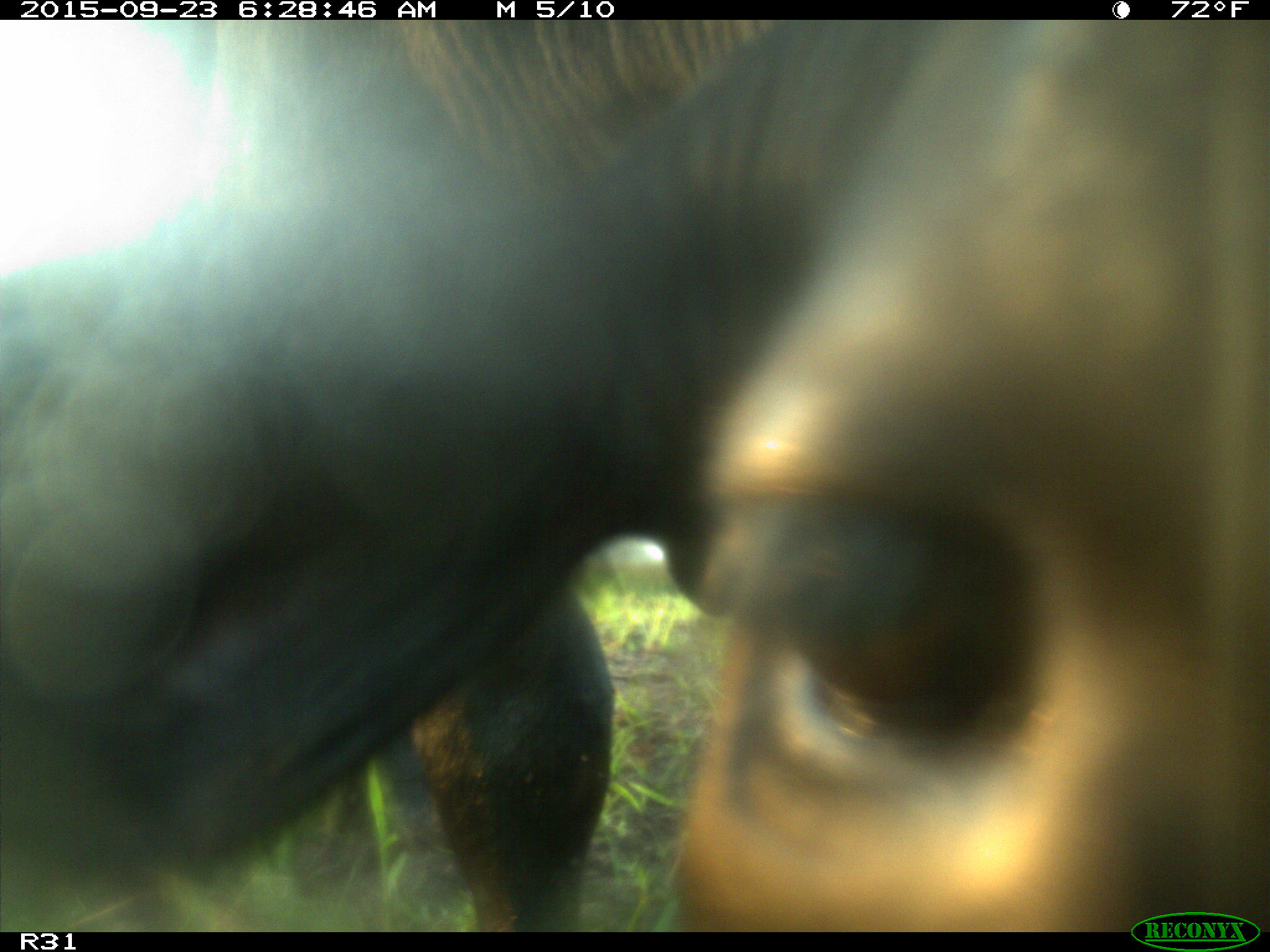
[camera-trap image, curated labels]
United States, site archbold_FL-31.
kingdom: Animalia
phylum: Chordata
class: Mammalia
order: Artiodactyla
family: Bovidae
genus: Bos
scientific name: Bos taurus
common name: domestic cow